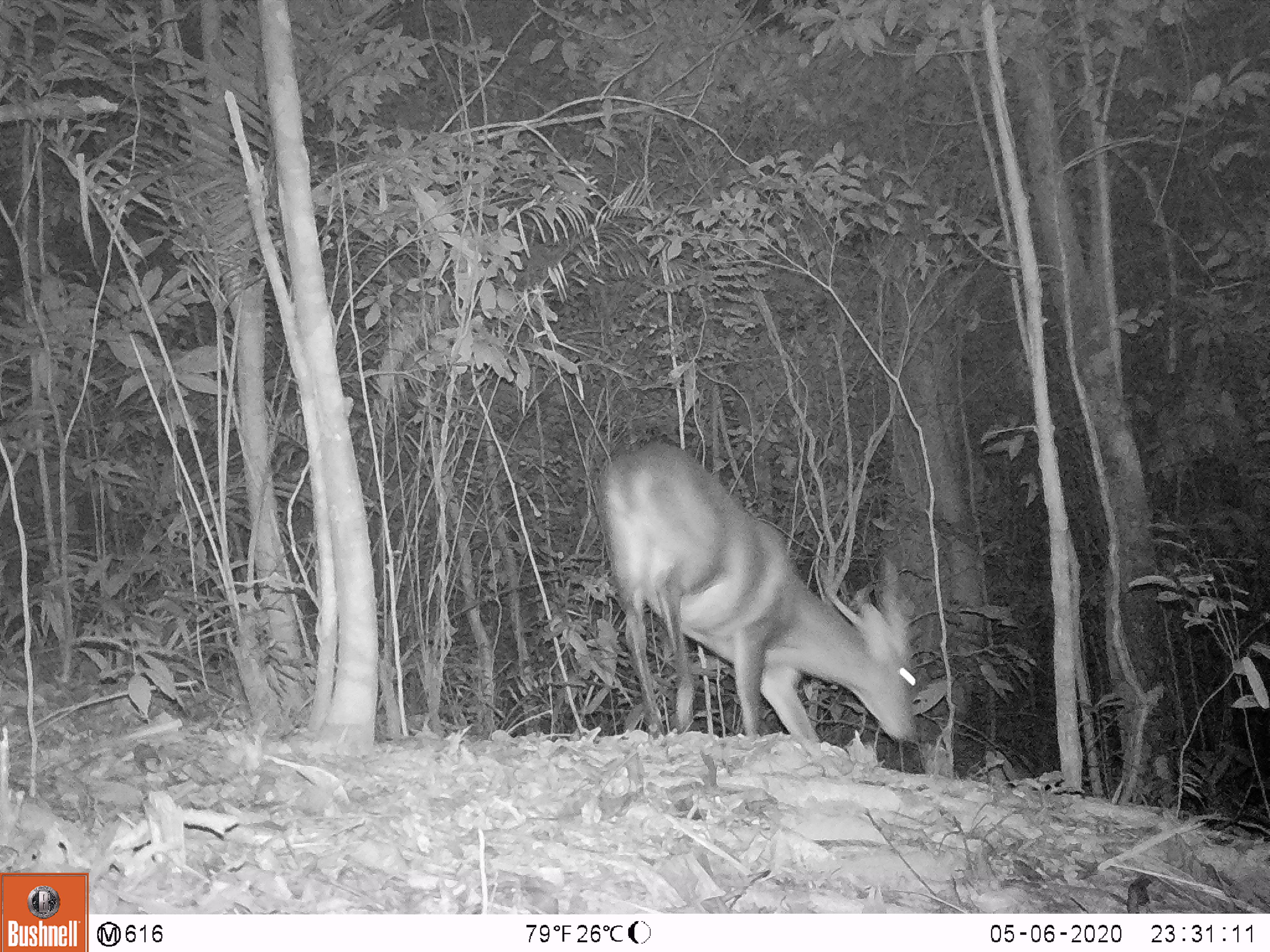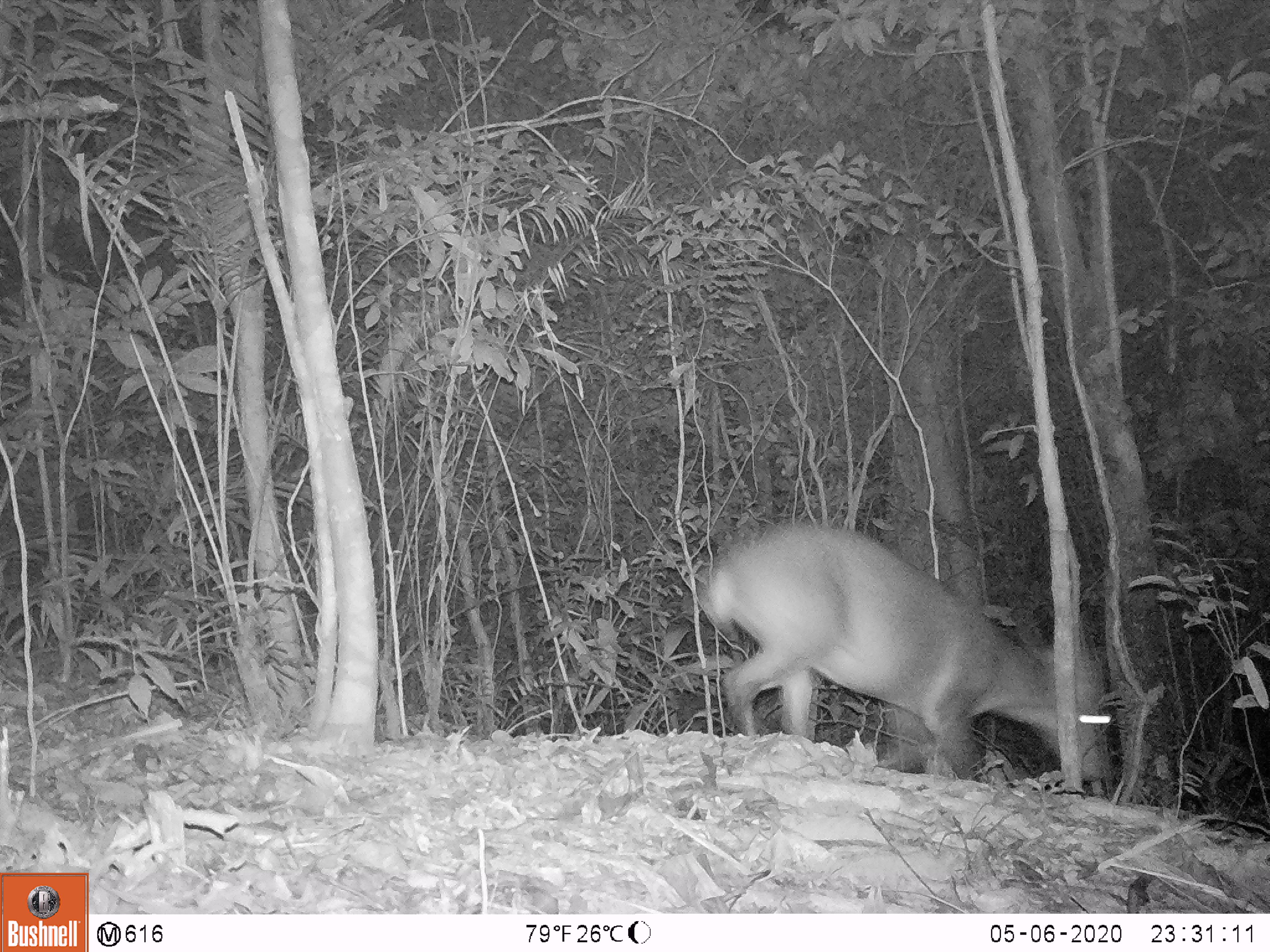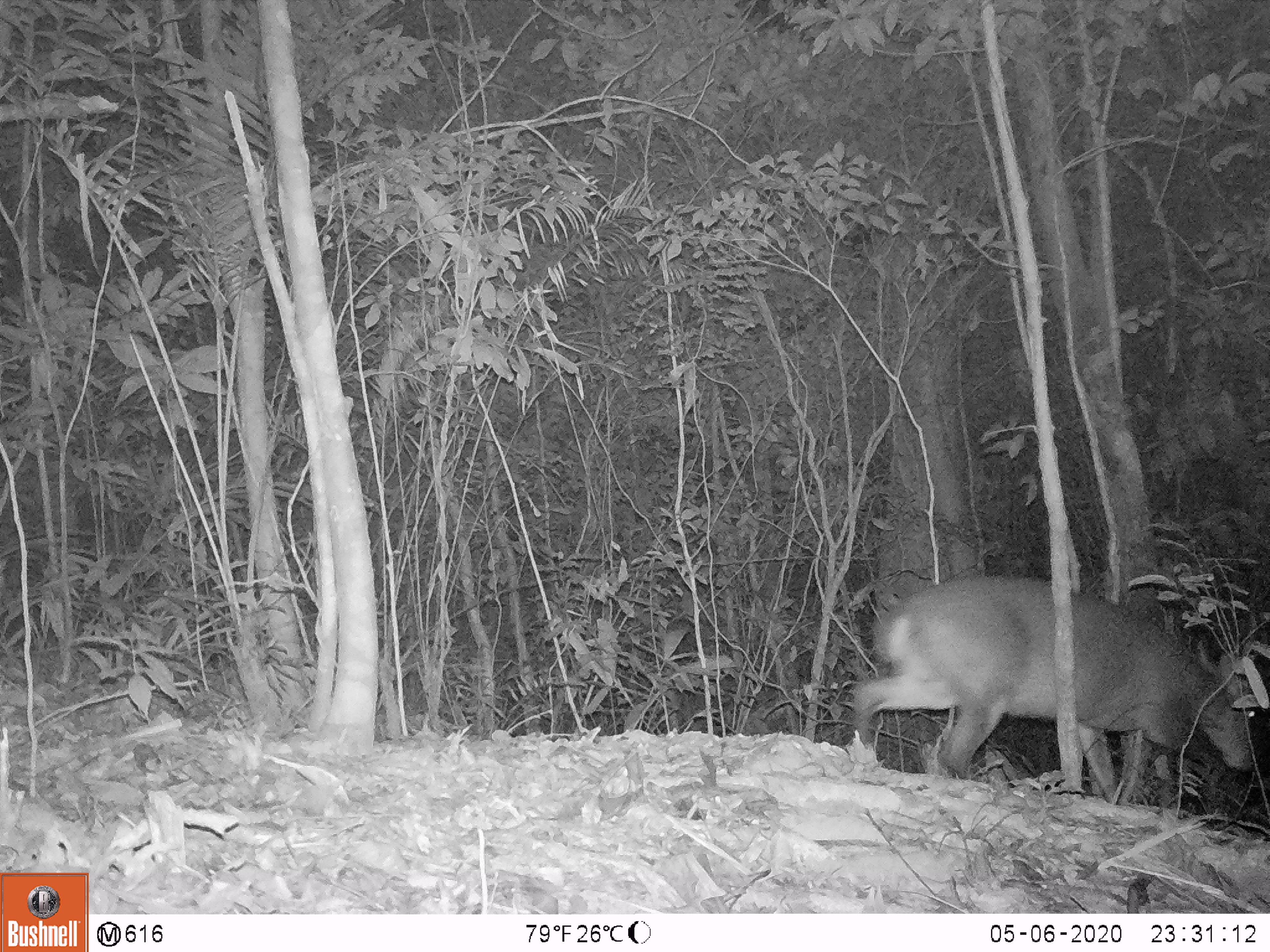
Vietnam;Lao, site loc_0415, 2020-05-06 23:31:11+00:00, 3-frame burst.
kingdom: Animalia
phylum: Chordata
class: Mammalia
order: Artiodactyla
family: Cervidae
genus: Muntiacus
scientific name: Muntiacus vuquangensis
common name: large-antlered muntjac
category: large antlered muntjac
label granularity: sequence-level